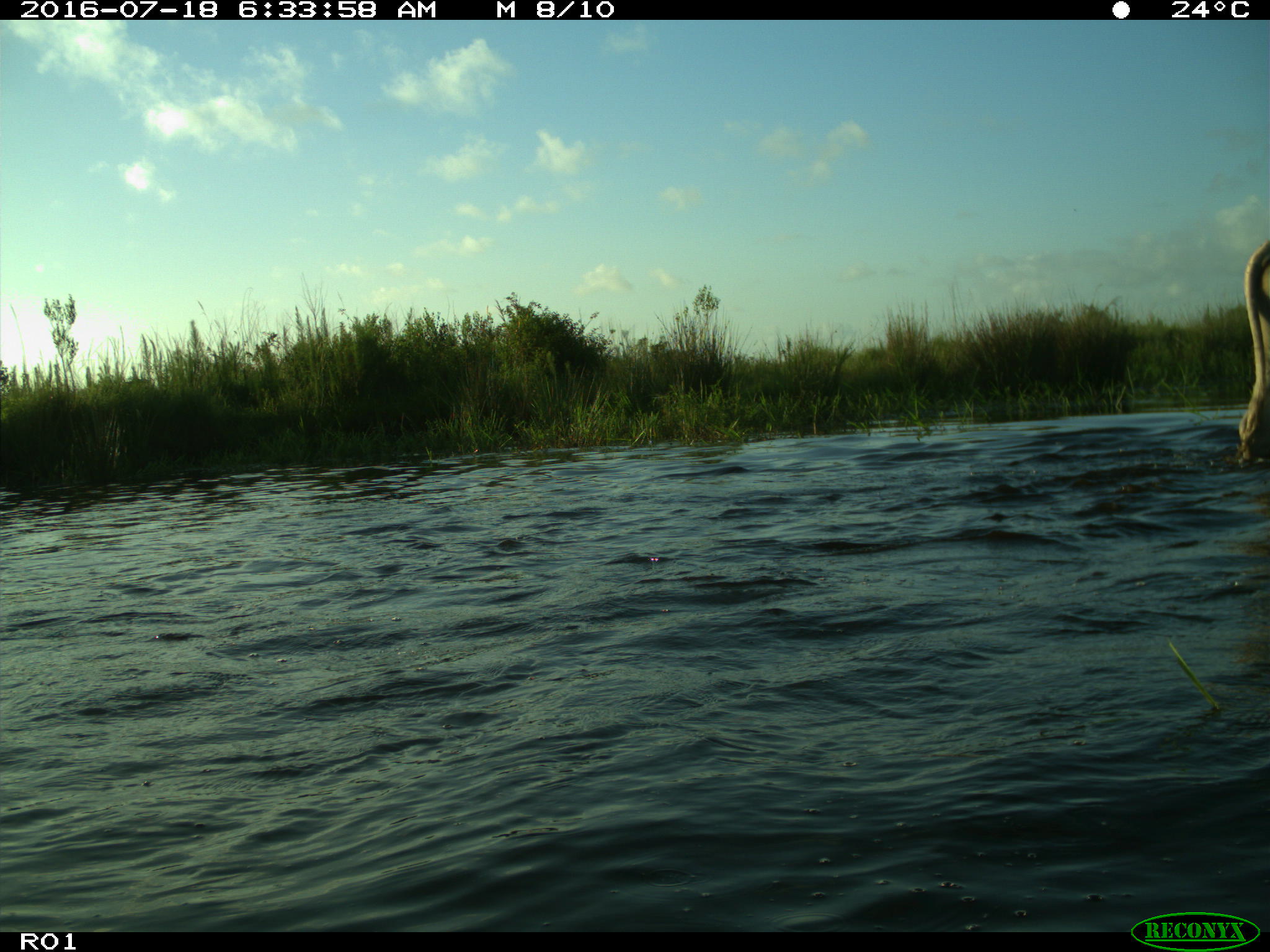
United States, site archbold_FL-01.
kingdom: Animalia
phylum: Chordata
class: Mammalia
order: Artiodactyla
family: Bovidae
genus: Bos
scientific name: Bos taurus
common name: domestic cow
Bos taurus (domestic cow).